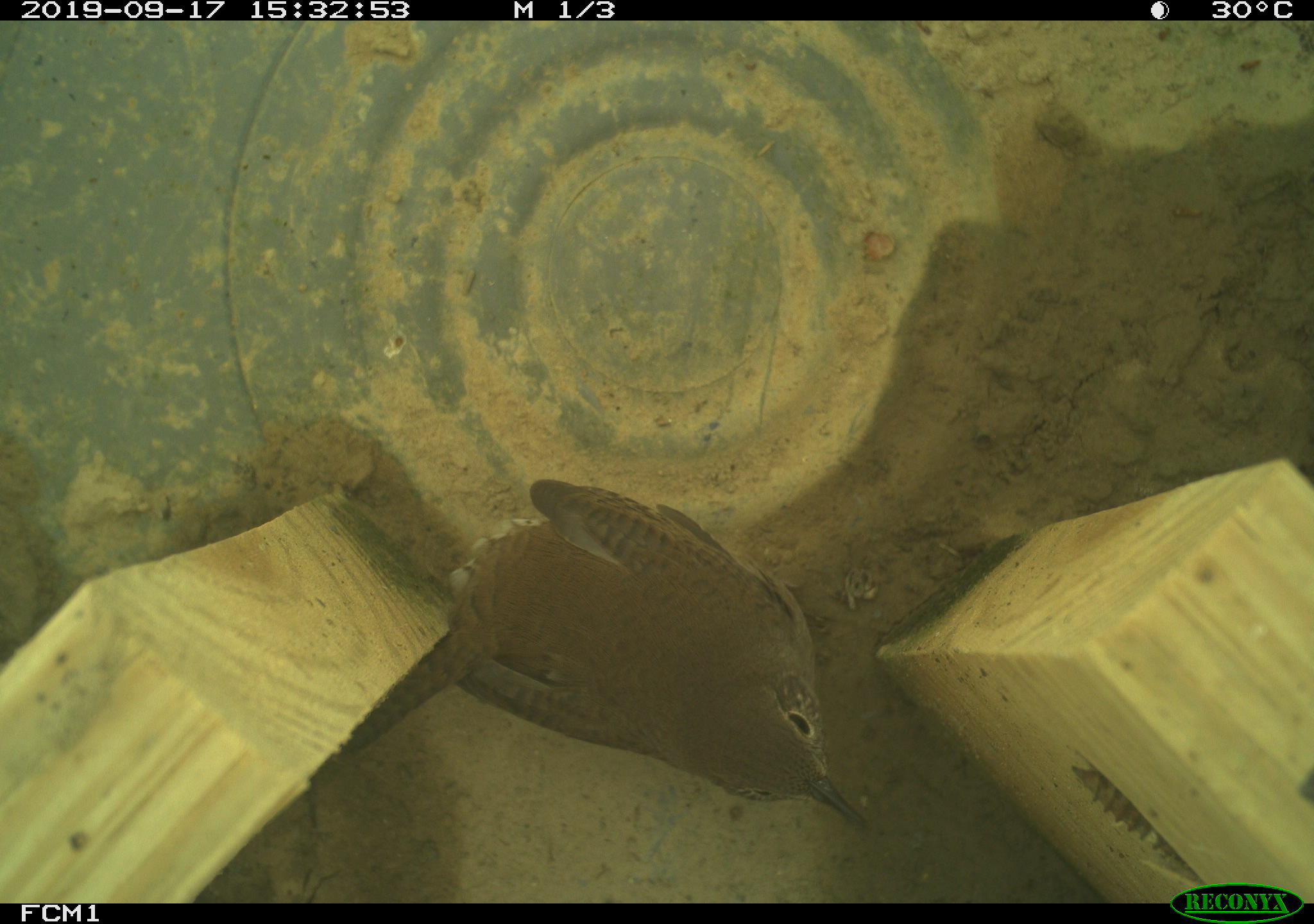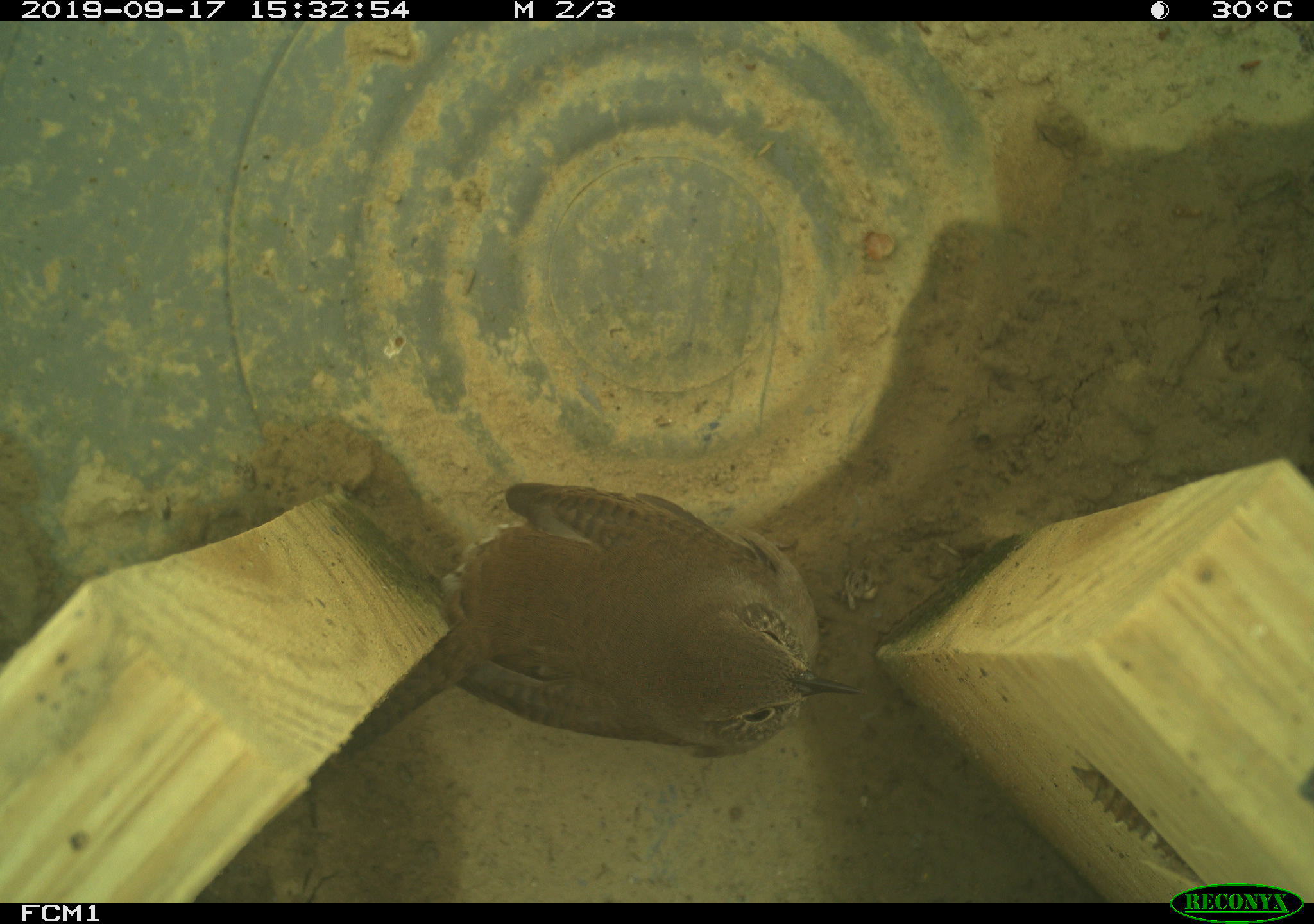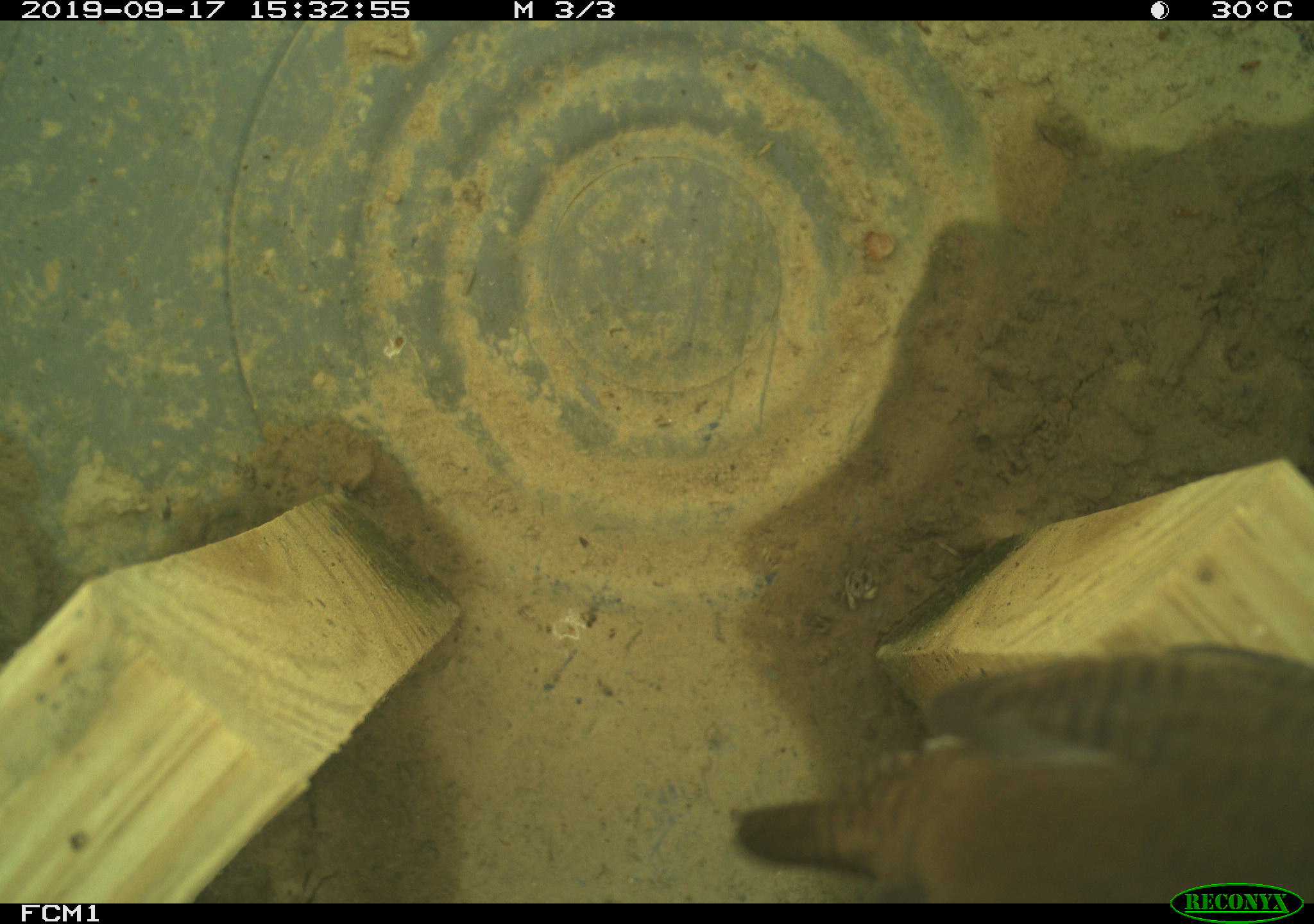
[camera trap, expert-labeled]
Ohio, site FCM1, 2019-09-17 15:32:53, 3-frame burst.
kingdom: Animalia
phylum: Chordata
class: Aves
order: Passeriformes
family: Troglodytidae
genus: Troglodytes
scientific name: Troglodytes aedon aedon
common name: northern house wren